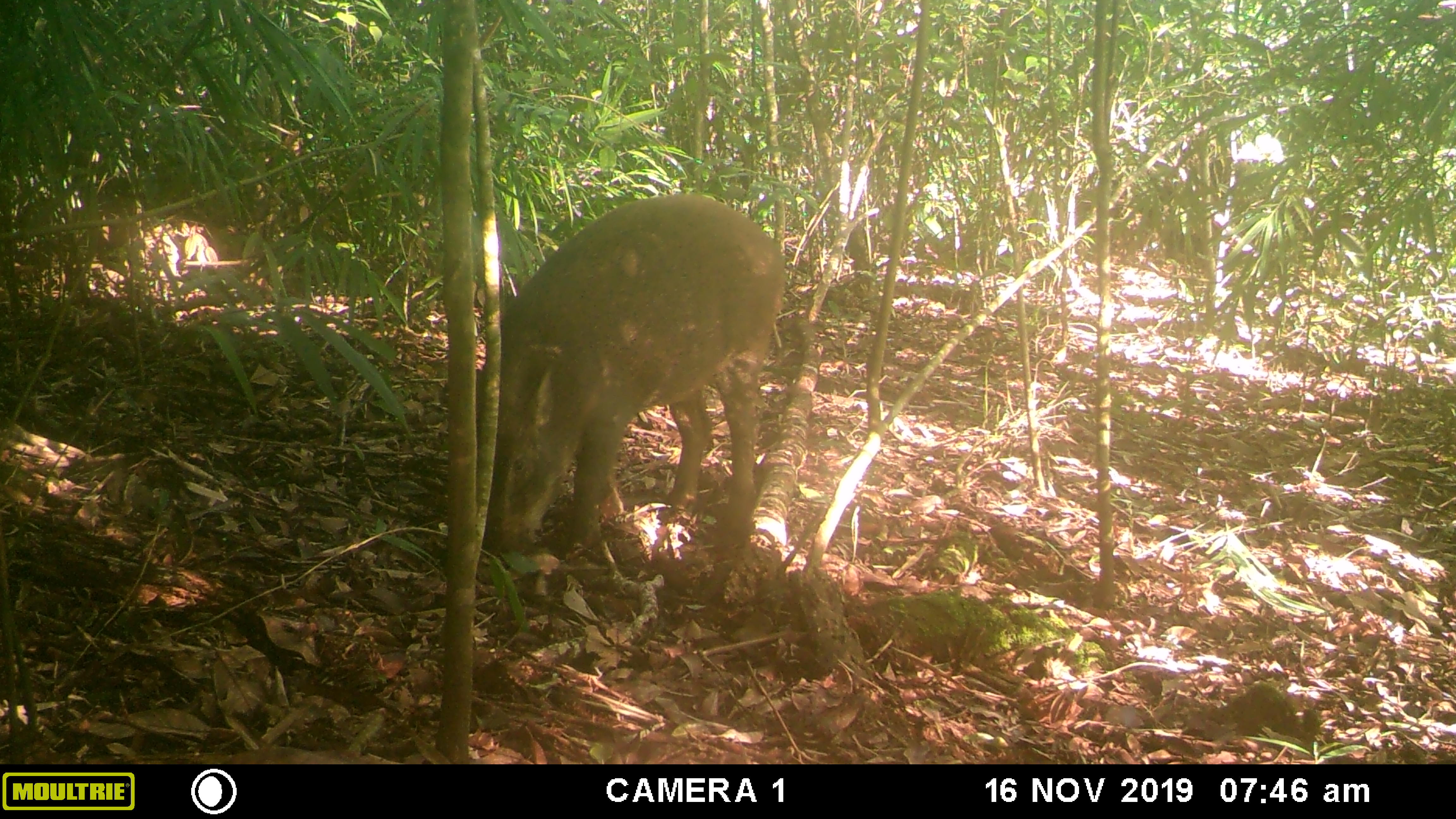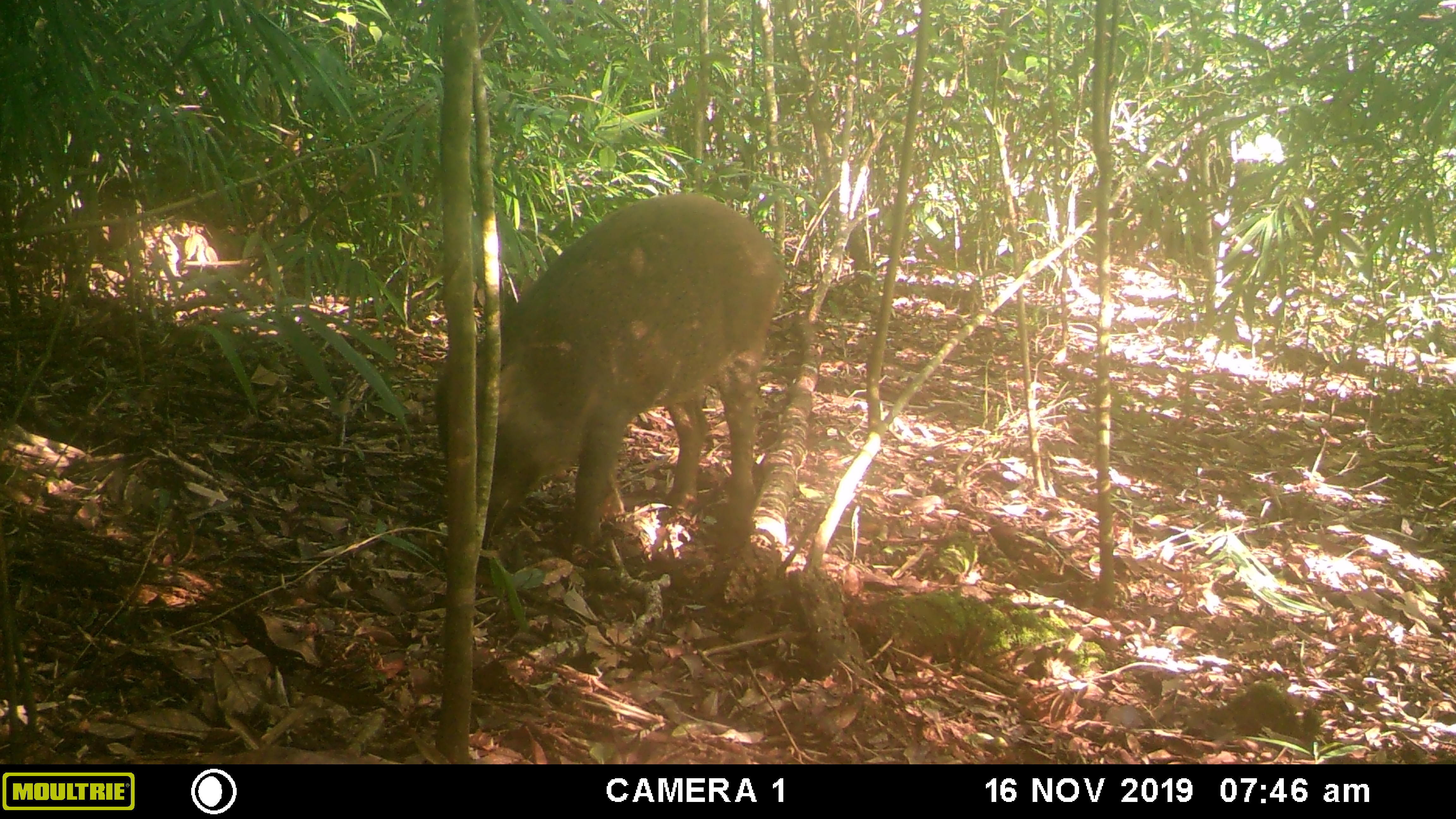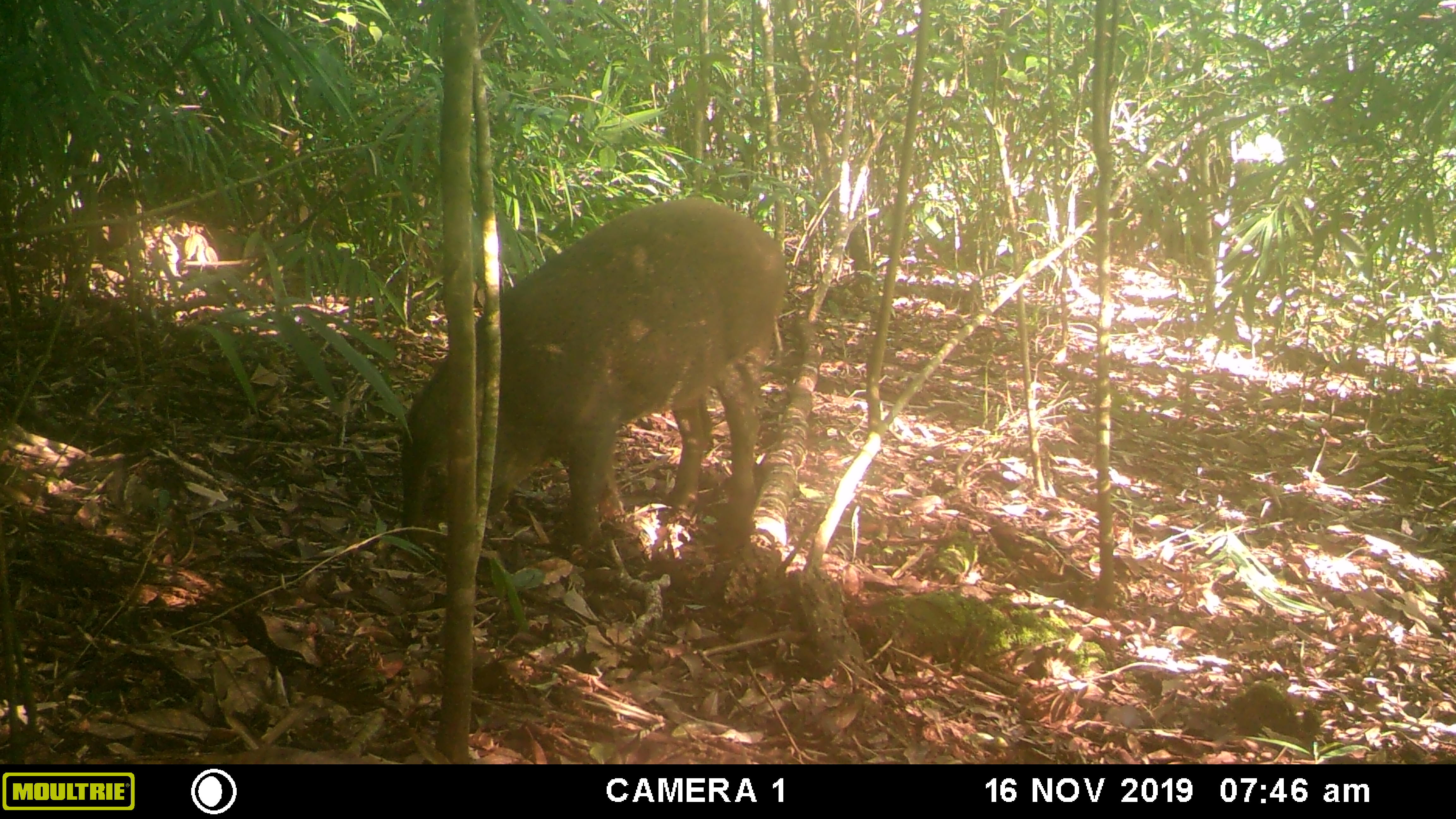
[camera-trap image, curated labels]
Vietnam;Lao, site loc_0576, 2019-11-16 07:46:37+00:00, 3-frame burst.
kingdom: Animalia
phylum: Chordata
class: Mammalia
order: Artiodactyla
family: Suidae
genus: Sus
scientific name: Sus scrofa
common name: eurasian wild pig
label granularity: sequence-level